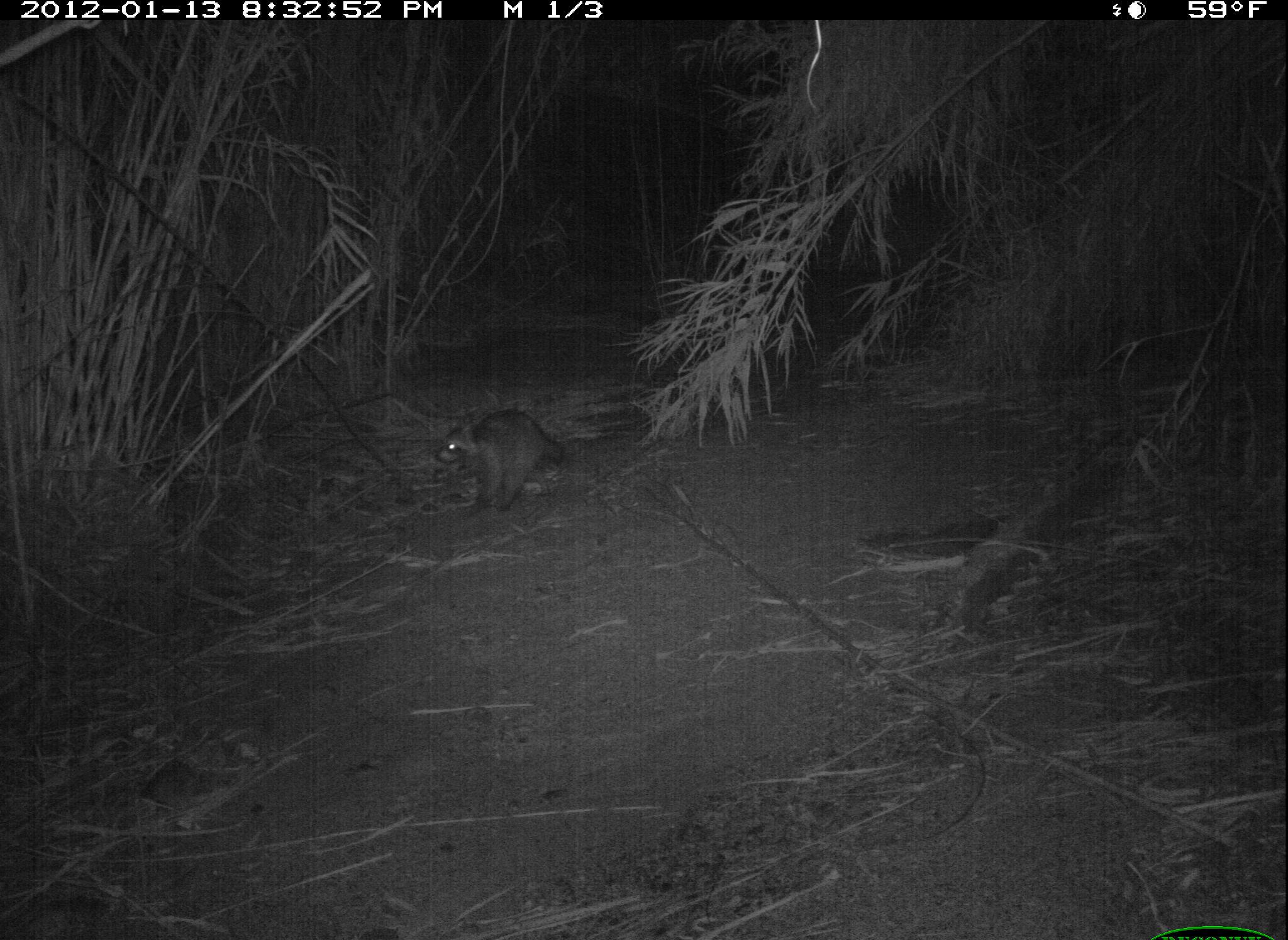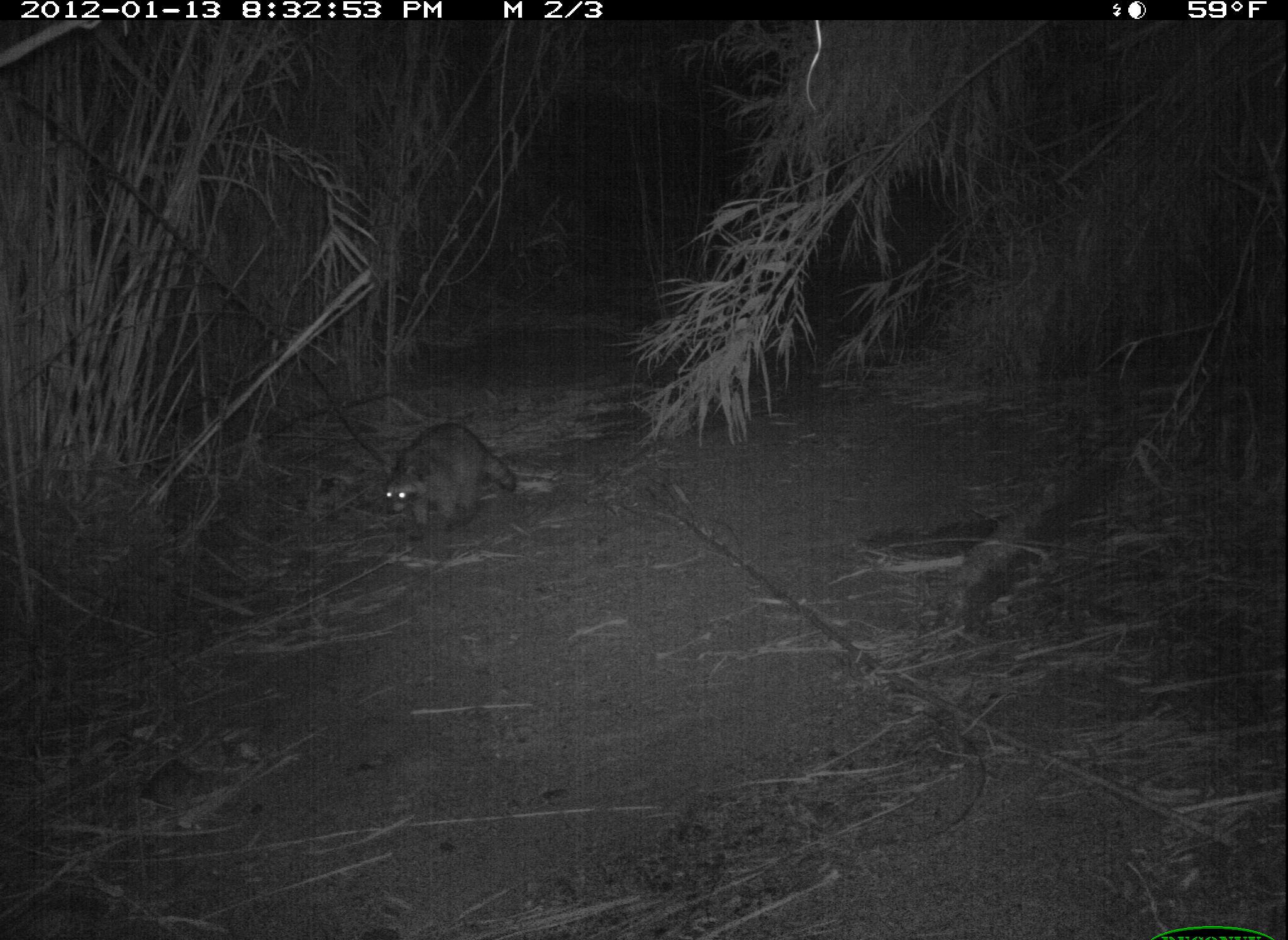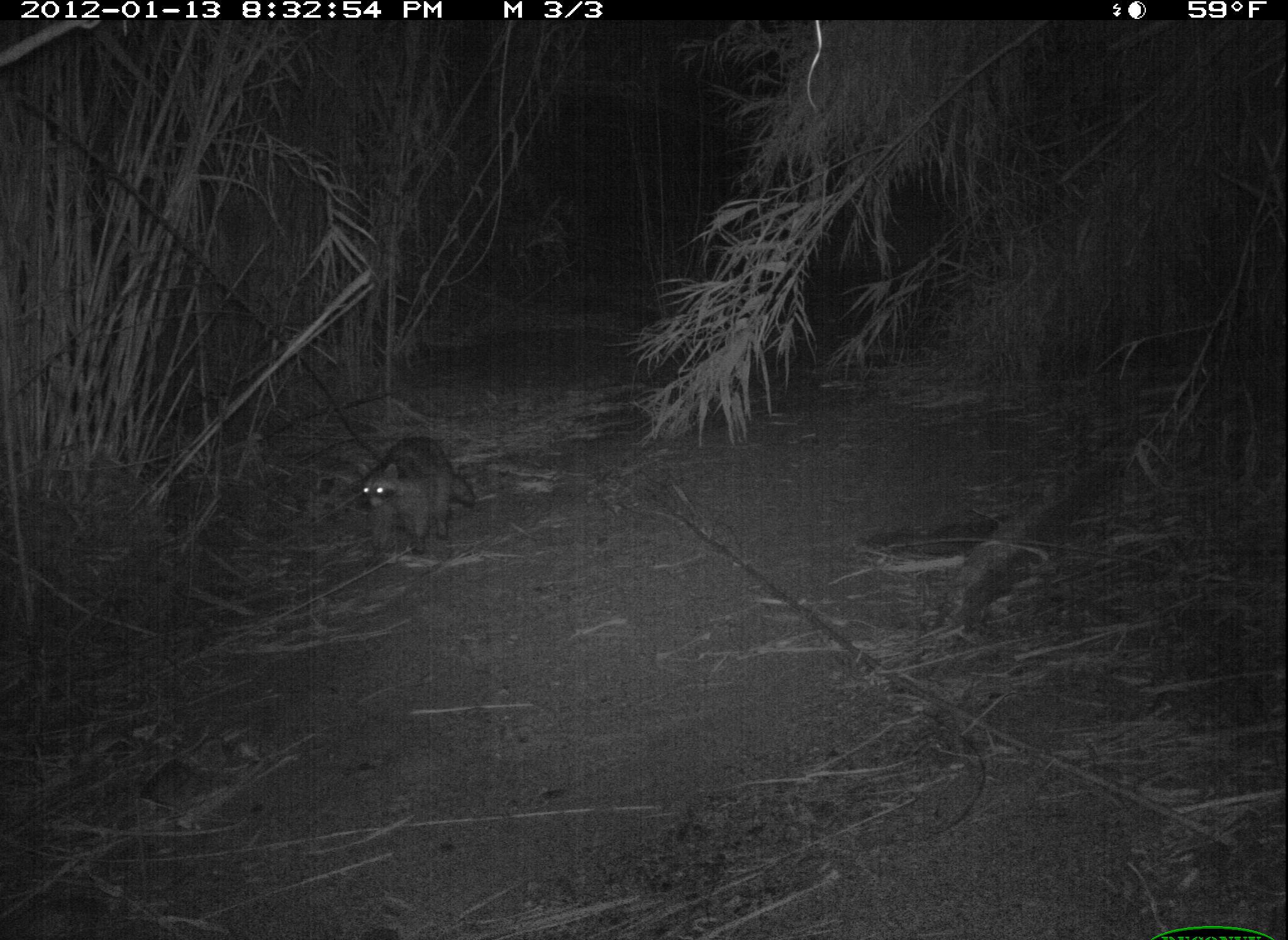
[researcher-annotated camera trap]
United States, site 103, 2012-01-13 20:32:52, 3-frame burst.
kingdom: Animalia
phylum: Chordata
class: Mammalia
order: Carnivora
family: Procyonidae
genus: Procyon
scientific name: Procyon lotor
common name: raccoon